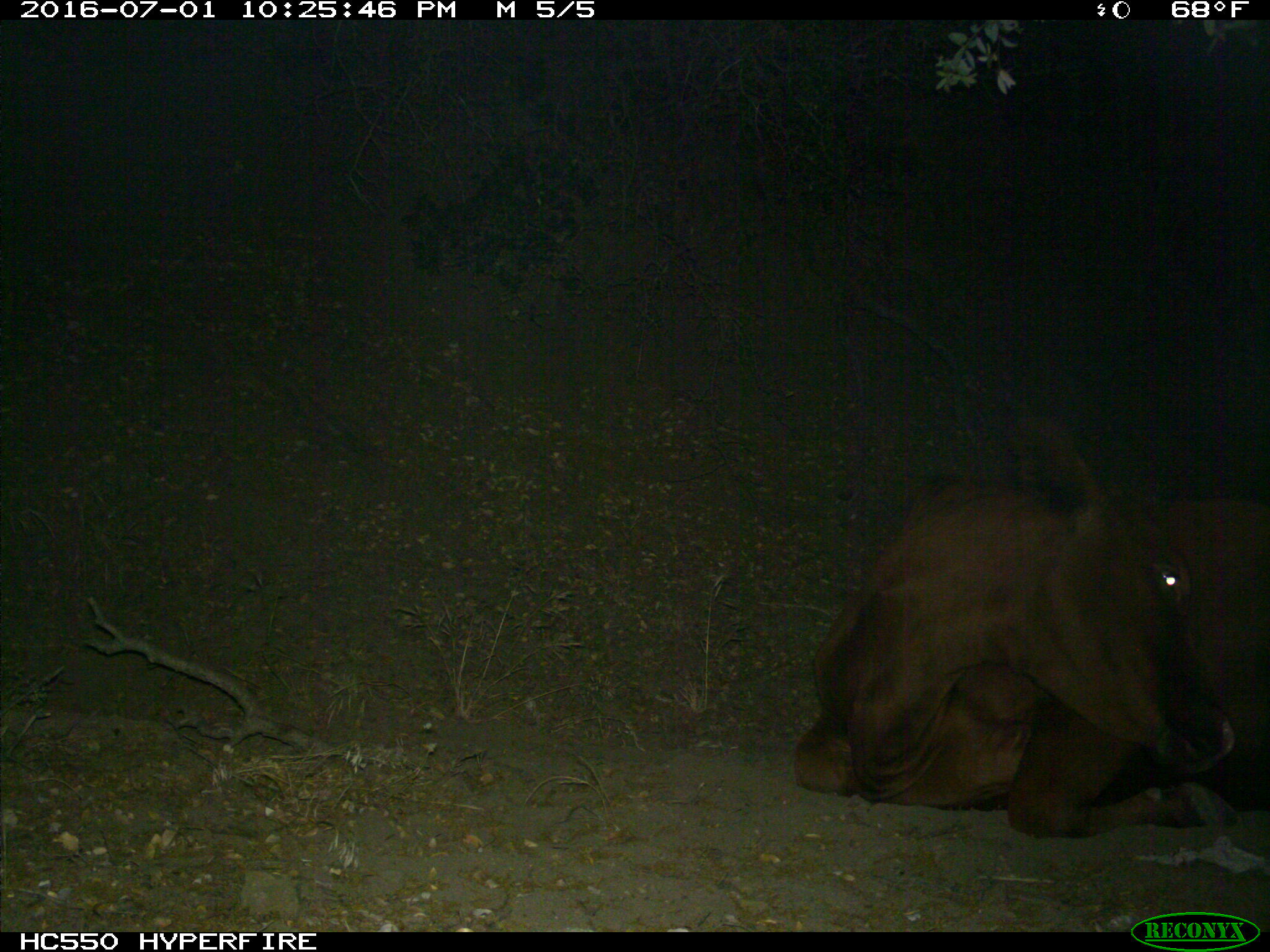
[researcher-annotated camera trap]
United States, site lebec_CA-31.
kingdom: Animalia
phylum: Chordata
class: Mammalia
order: Artiodactyla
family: Bovidae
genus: Bos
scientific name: Bos taurus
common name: domestic cow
Bos taurus (domestic cow).